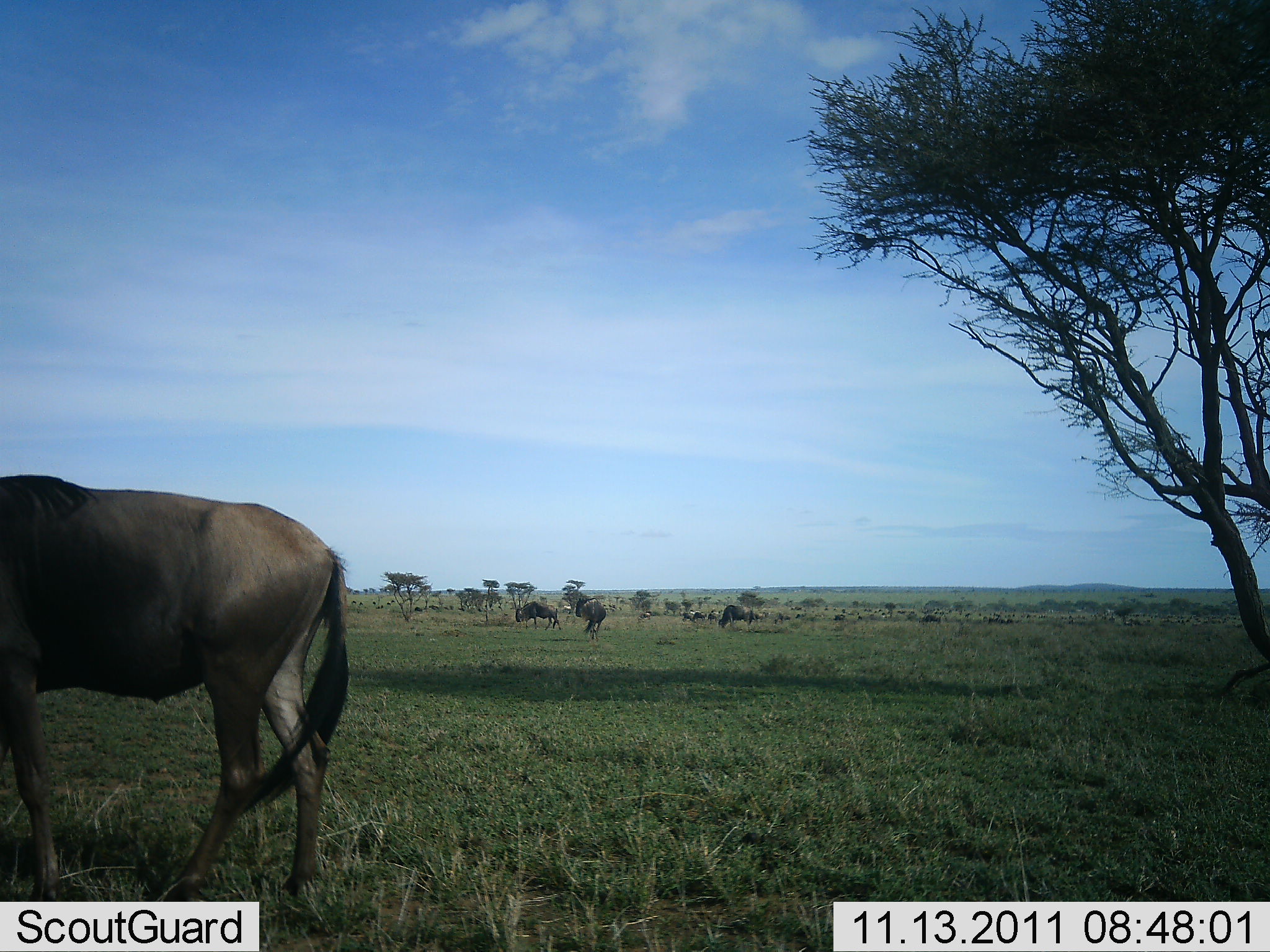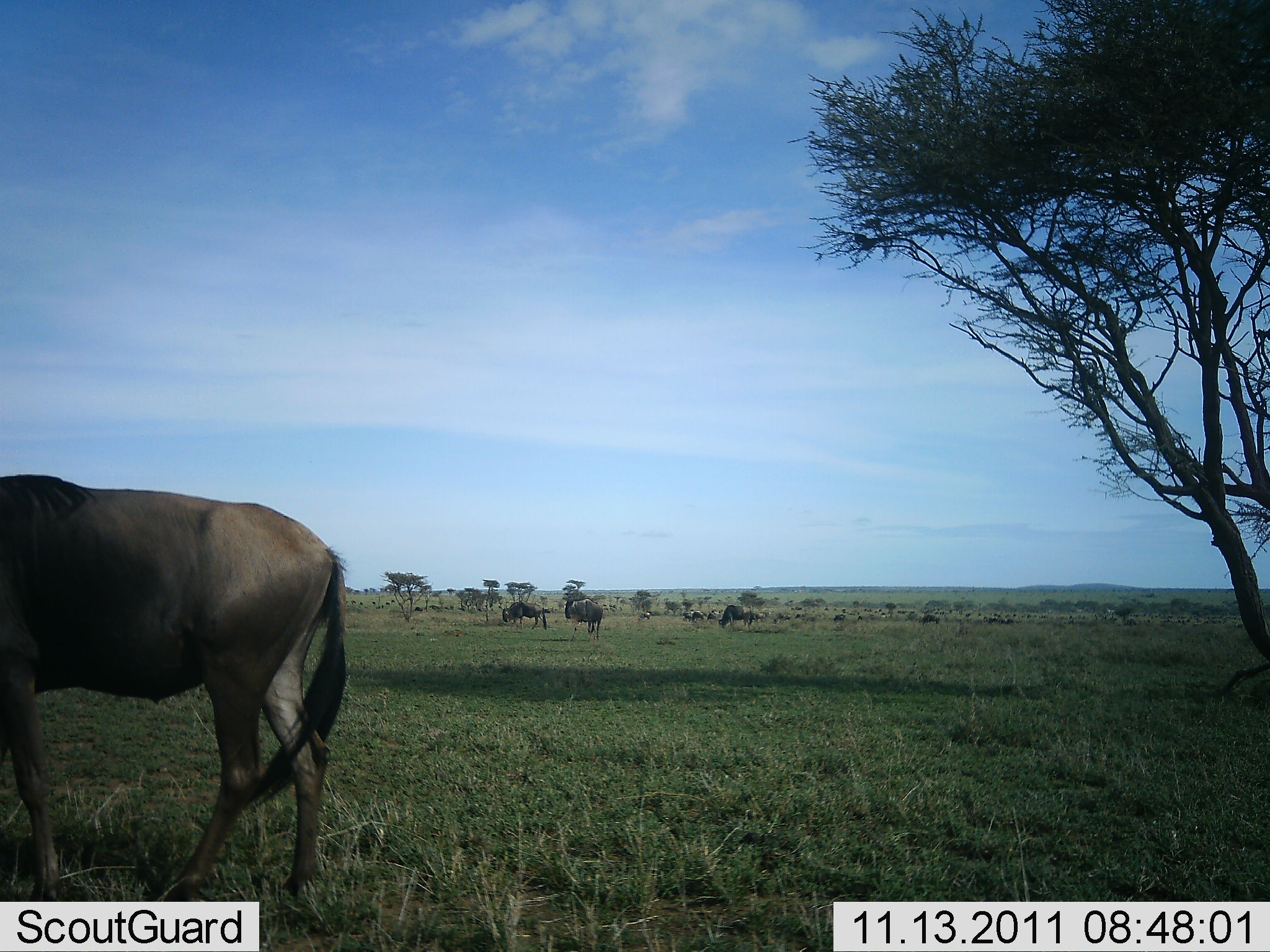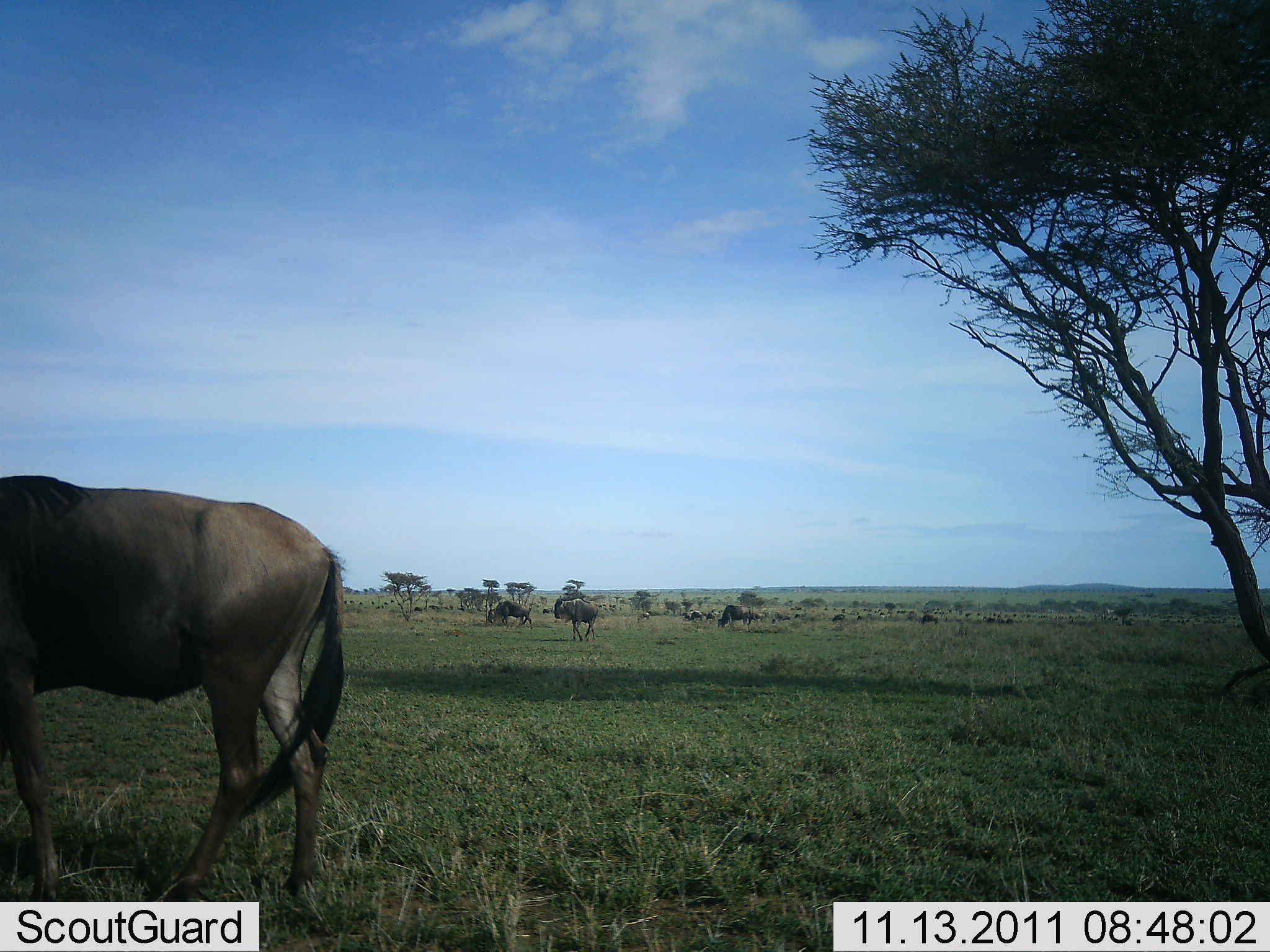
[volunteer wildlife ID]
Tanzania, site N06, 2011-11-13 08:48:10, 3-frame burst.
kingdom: Animalia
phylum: Chordata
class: Mammalia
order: Artiodactyla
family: Bovidae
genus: Connochaetes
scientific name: Connochaetes taurinus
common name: blue wildebeest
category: wildebeest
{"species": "wildebeest (blue wildebeest) (Connochaetes taurinus)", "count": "5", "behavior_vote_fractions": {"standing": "91%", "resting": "9%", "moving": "64%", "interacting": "0%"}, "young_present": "0%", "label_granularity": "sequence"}